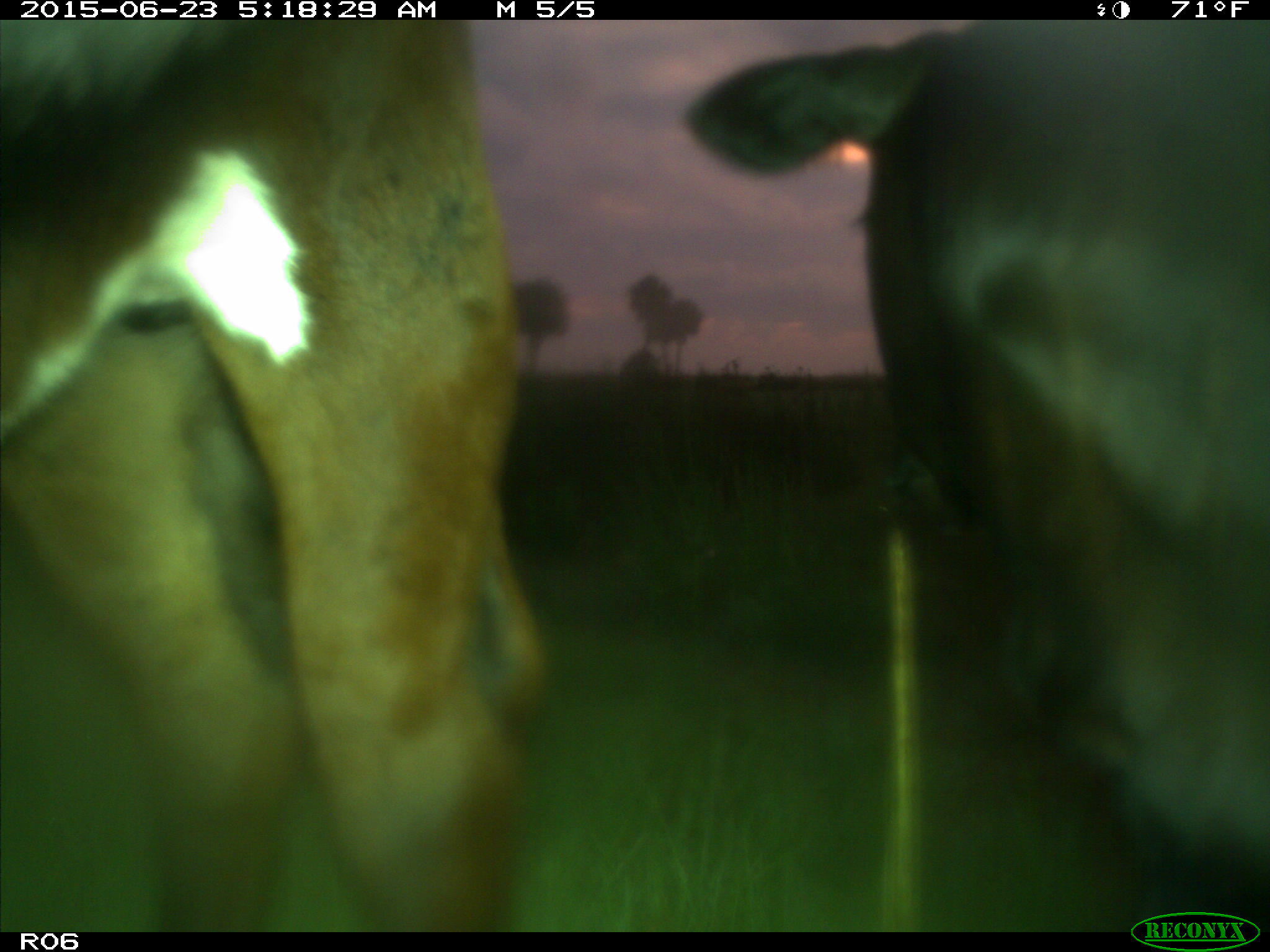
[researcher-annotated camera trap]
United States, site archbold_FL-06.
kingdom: Animalia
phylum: Chordata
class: Mammalia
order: Artiodactyla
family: Bovidae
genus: Bos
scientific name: Bos taurus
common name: domestic cow